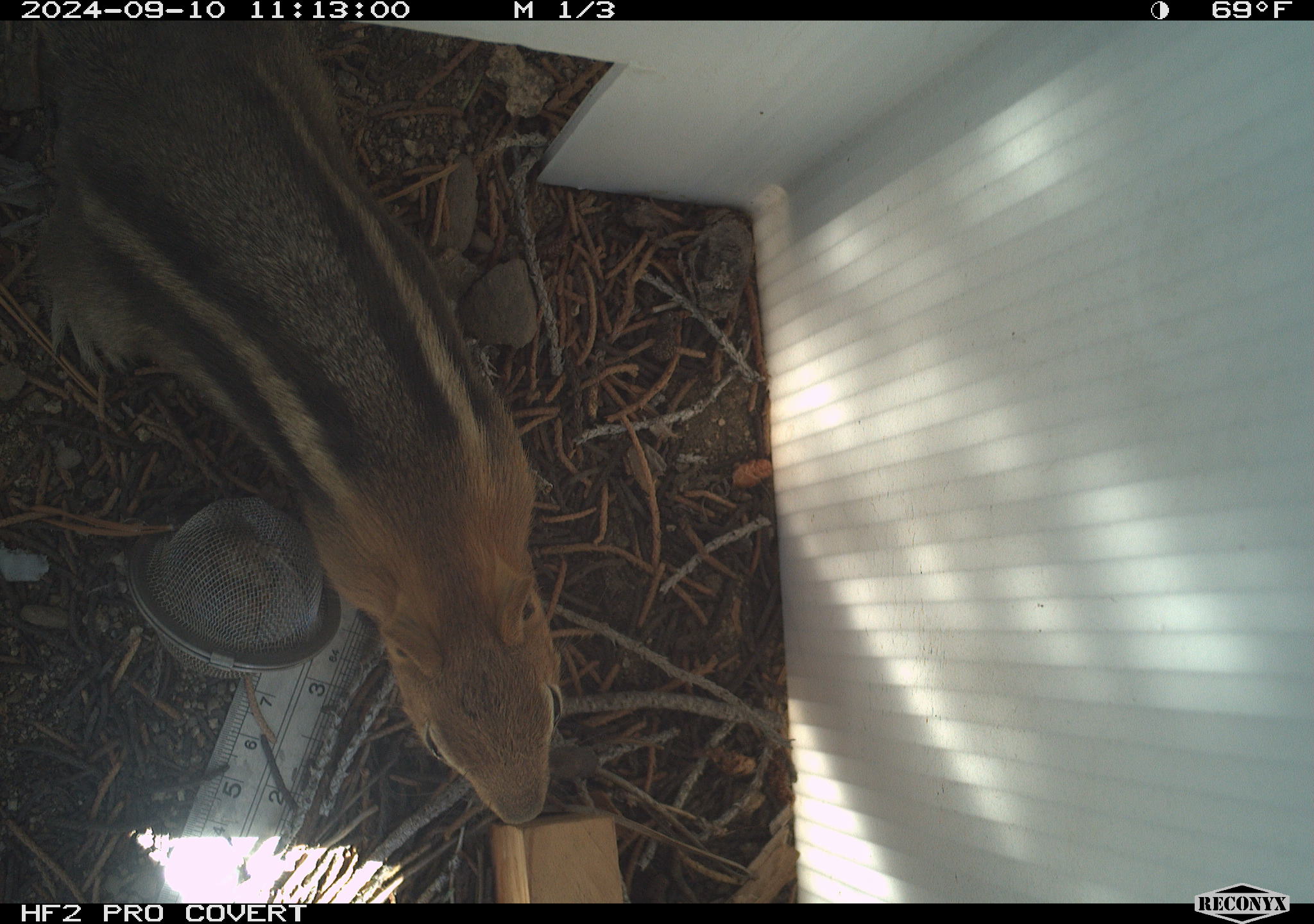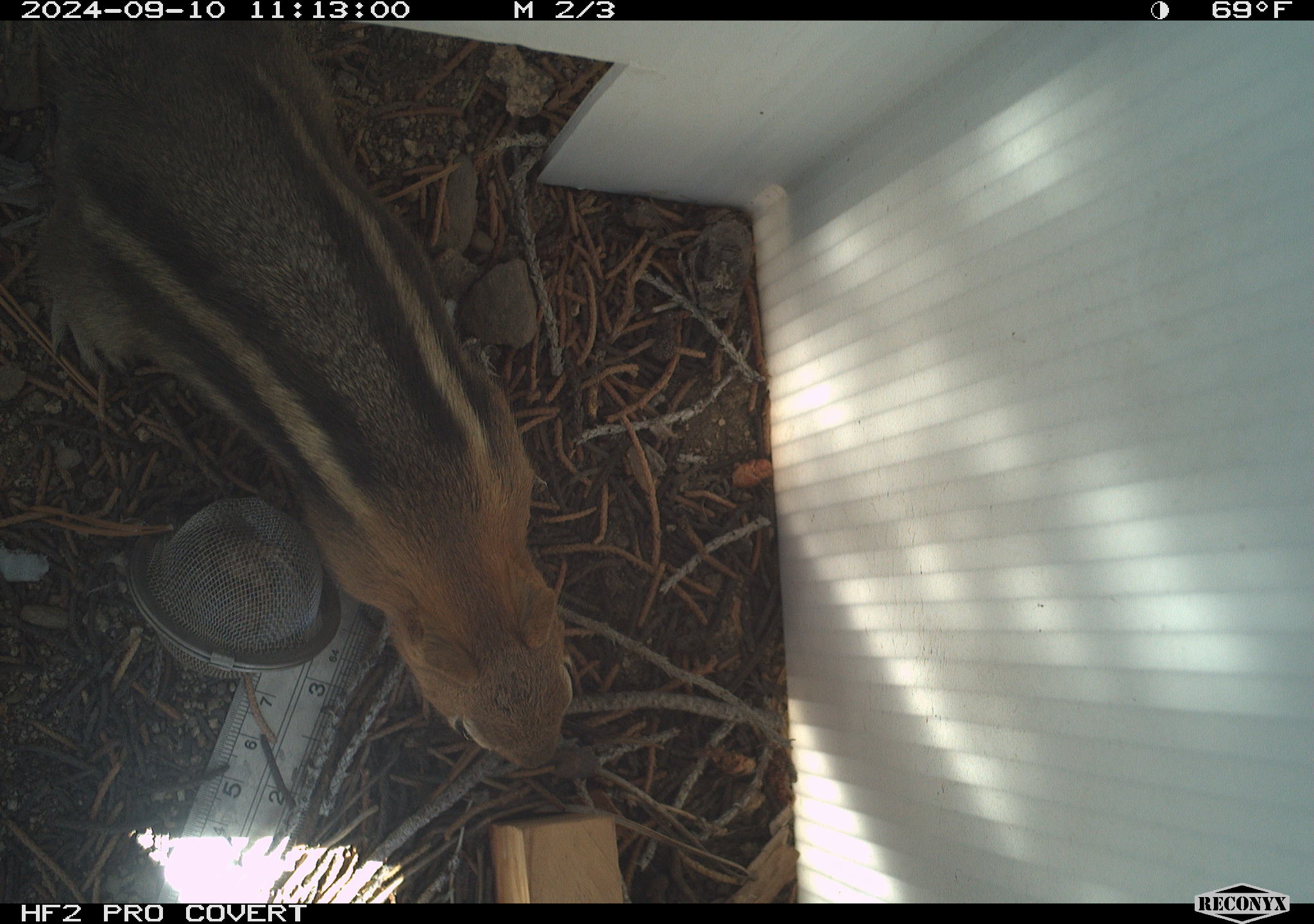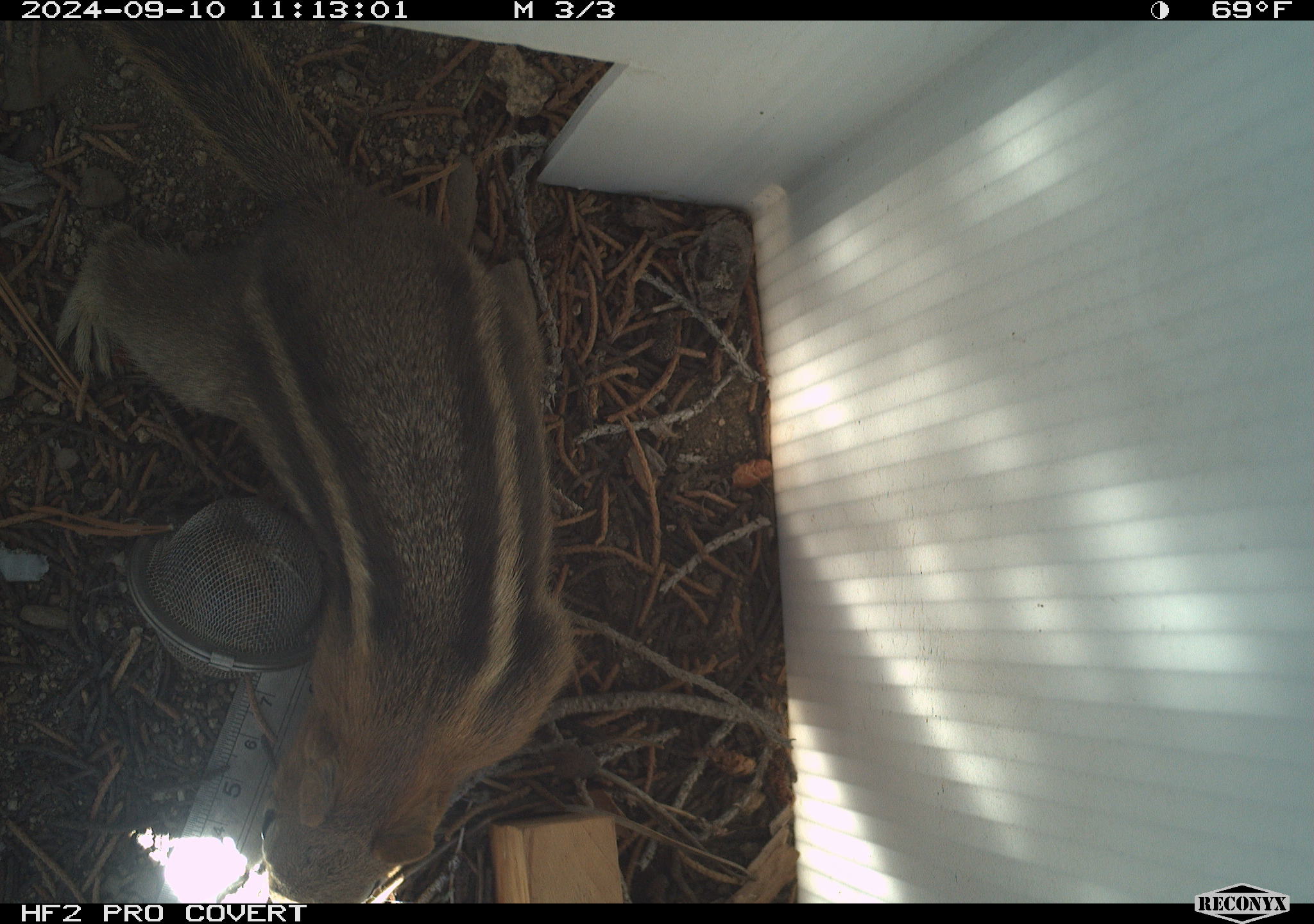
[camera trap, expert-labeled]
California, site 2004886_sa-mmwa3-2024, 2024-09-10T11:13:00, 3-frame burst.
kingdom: Animalia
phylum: Chordata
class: Mammalia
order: Rodentia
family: Sciuridae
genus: Callospermophilus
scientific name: Callospermophilus lateralis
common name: golden mantled ground squirrel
Golden mantled ground squirrel (Callospermophilus lateralis).